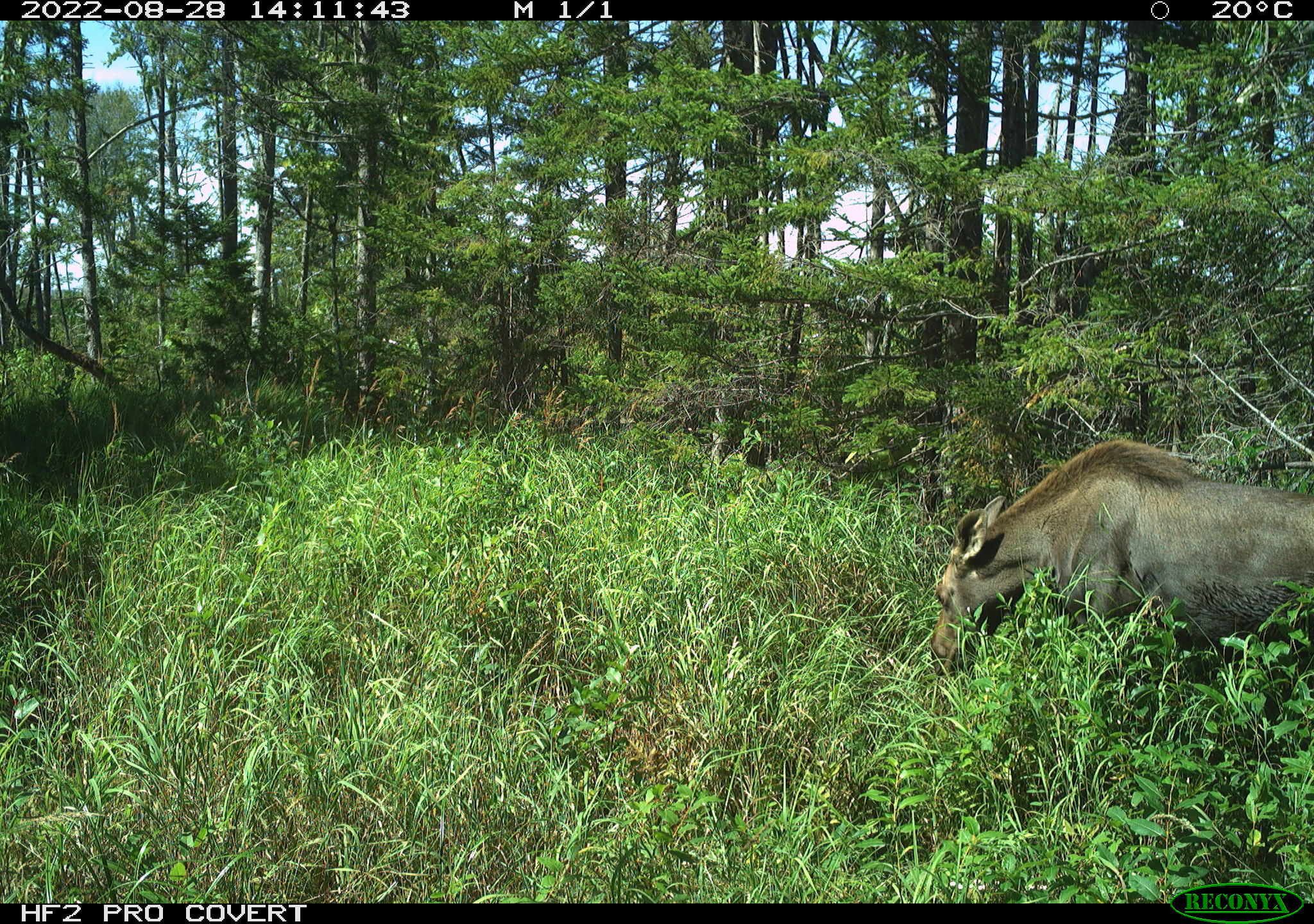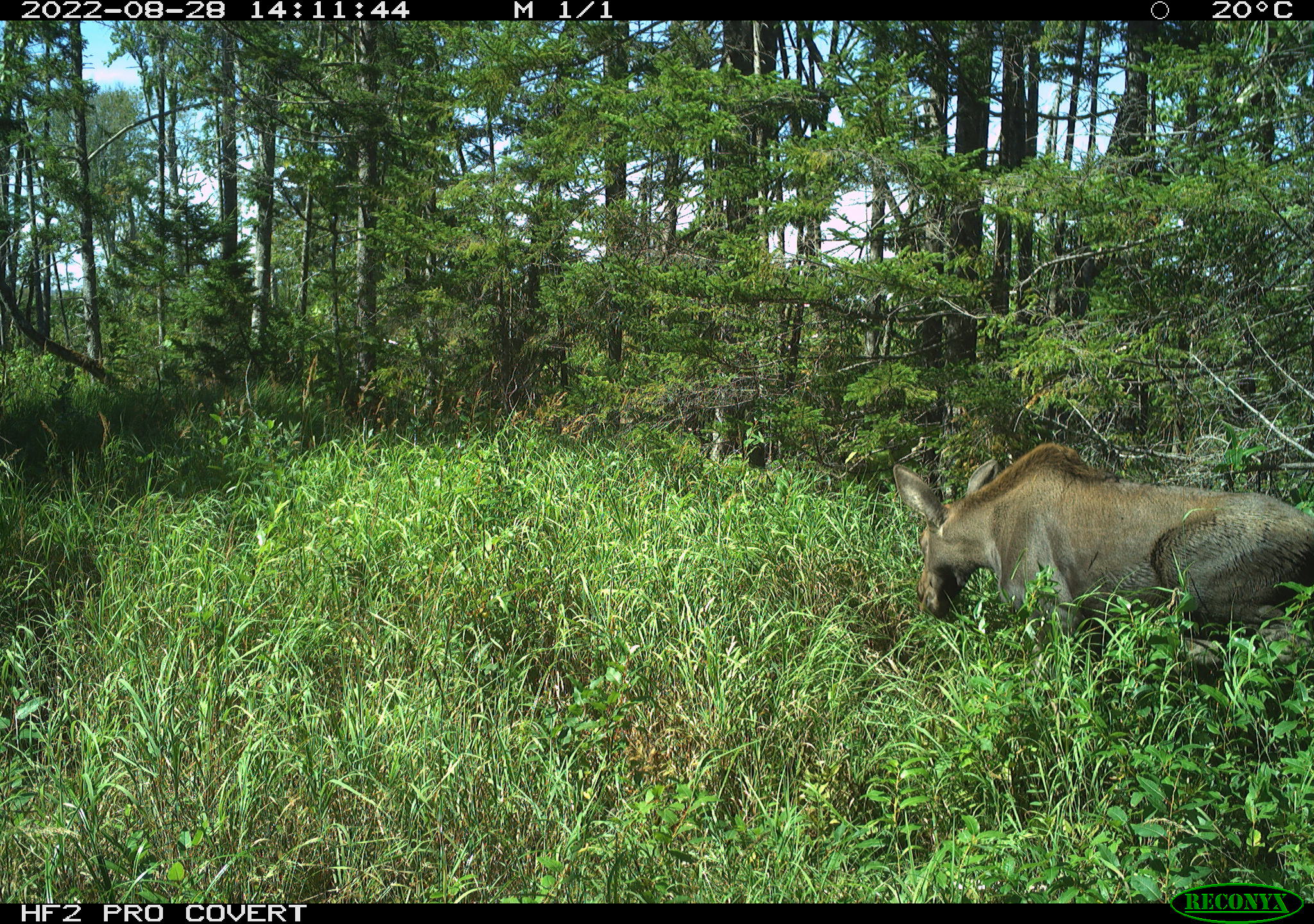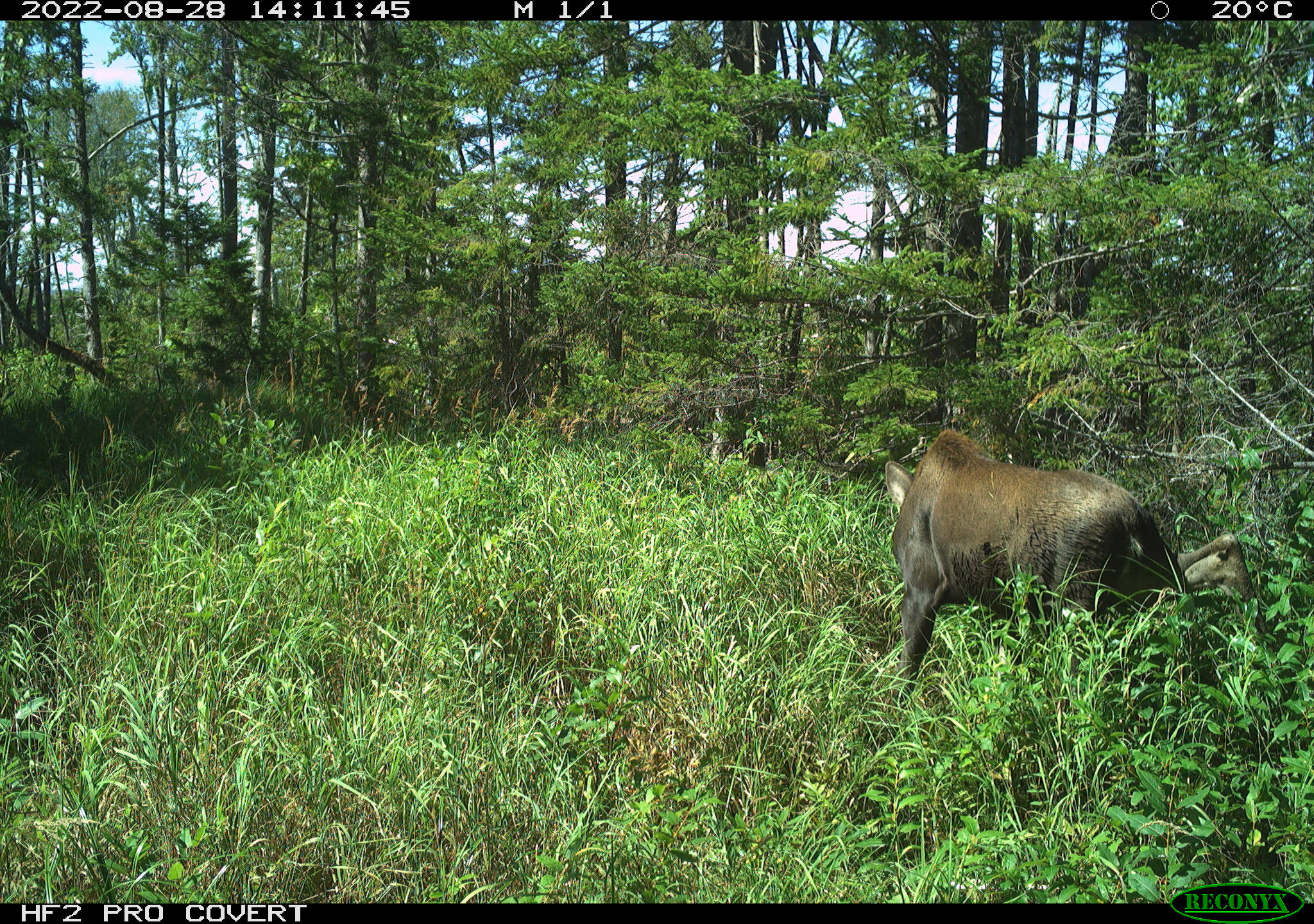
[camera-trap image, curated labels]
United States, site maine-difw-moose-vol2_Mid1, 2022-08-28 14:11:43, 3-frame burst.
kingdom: Animalia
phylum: Chordata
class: Mammalia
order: Artiodactyla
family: Cervidae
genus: Alces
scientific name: Alces alces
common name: moose